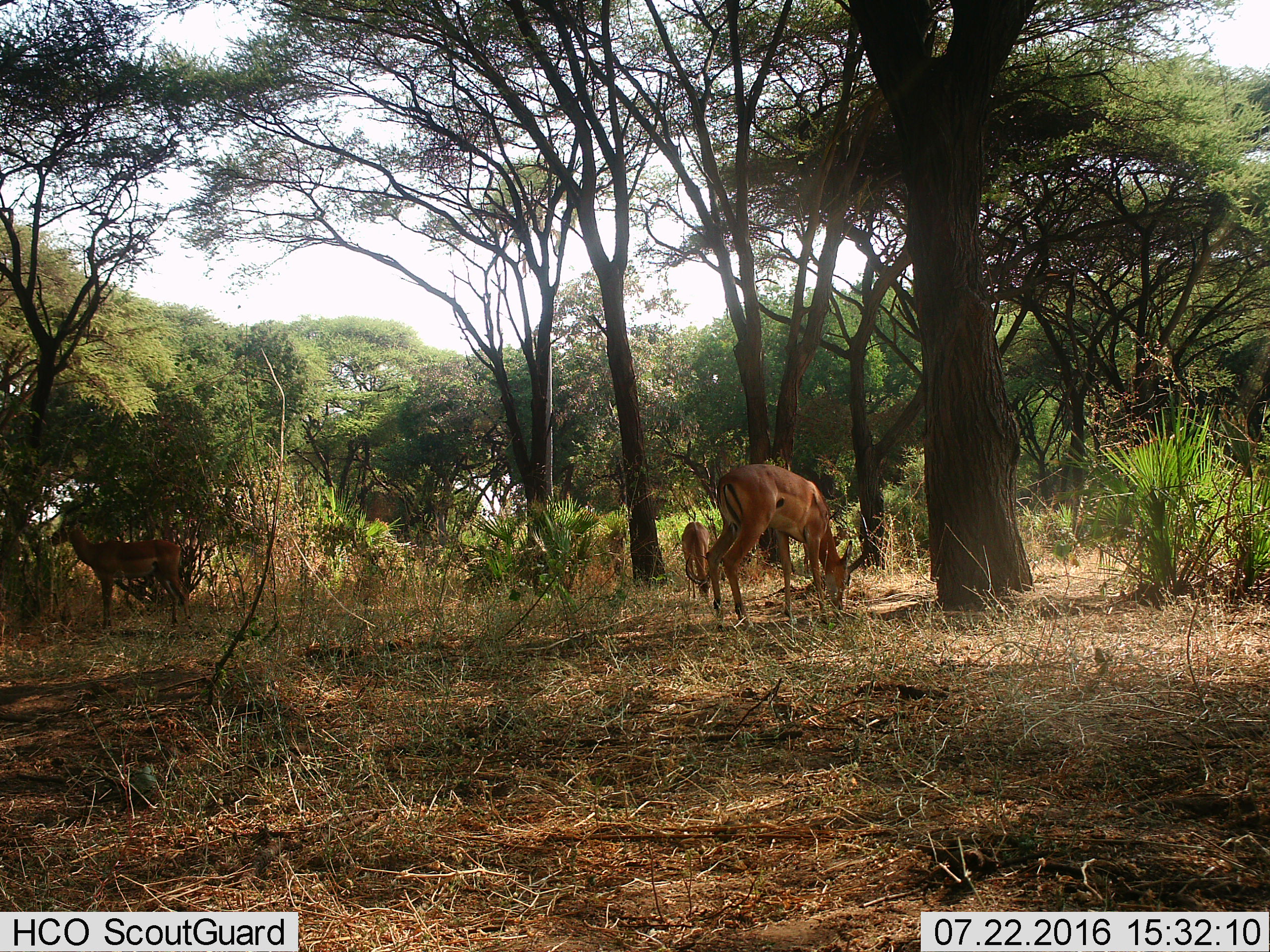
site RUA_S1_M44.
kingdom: Animalia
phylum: Chordata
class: Mammalia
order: Artiodactyla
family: Bovidae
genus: Aepyceros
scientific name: Aepyceros melampus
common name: impala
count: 3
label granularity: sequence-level